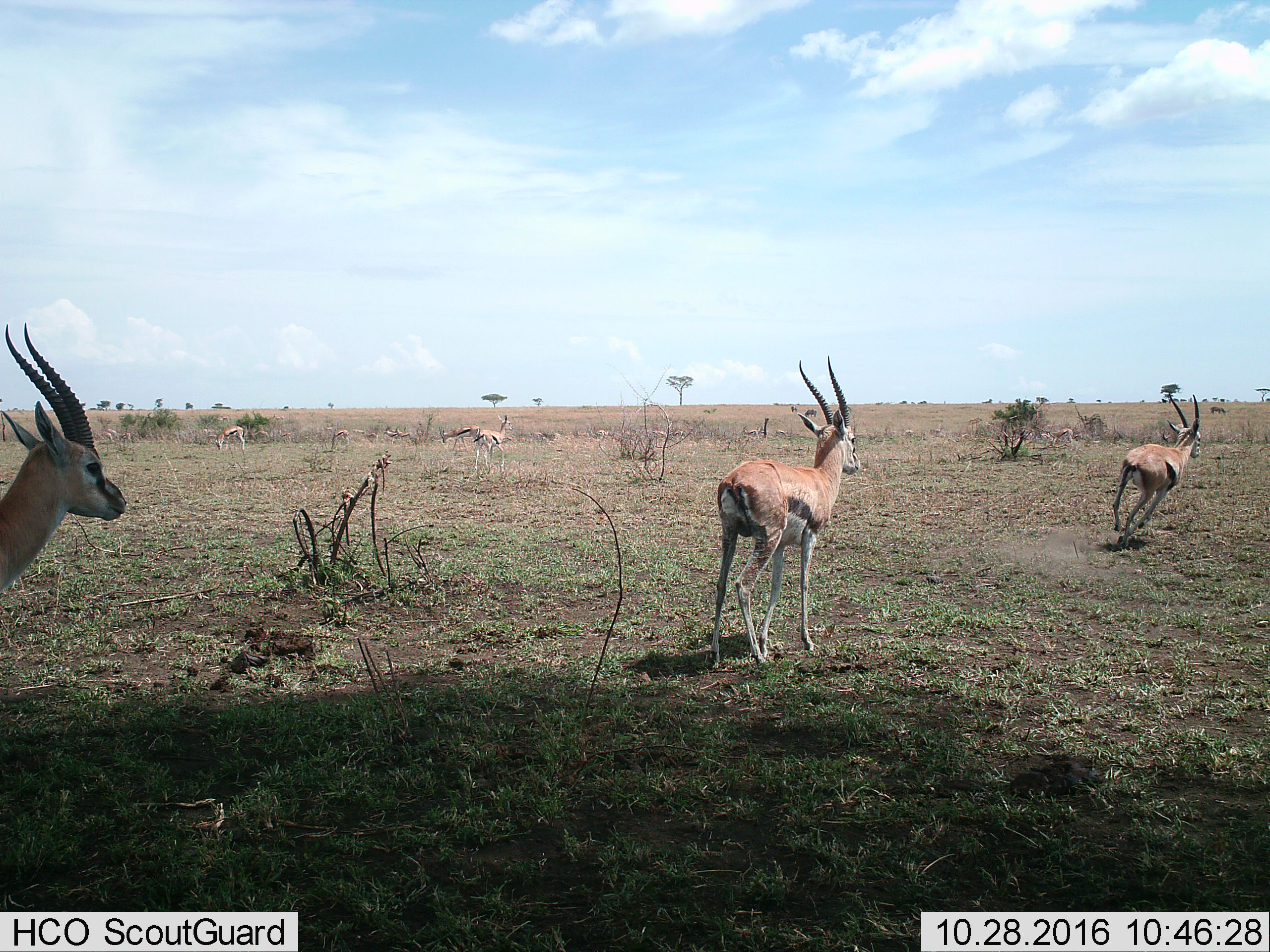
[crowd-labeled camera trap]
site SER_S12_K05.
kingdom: Animalia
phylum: Chordata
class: Mammalia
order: Artiodactyla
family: Bovidae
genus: Eudorcas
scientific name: Eudorcas thomsonii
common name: thomson's gazelle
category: gazellethomsons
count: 11-50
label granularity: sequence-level